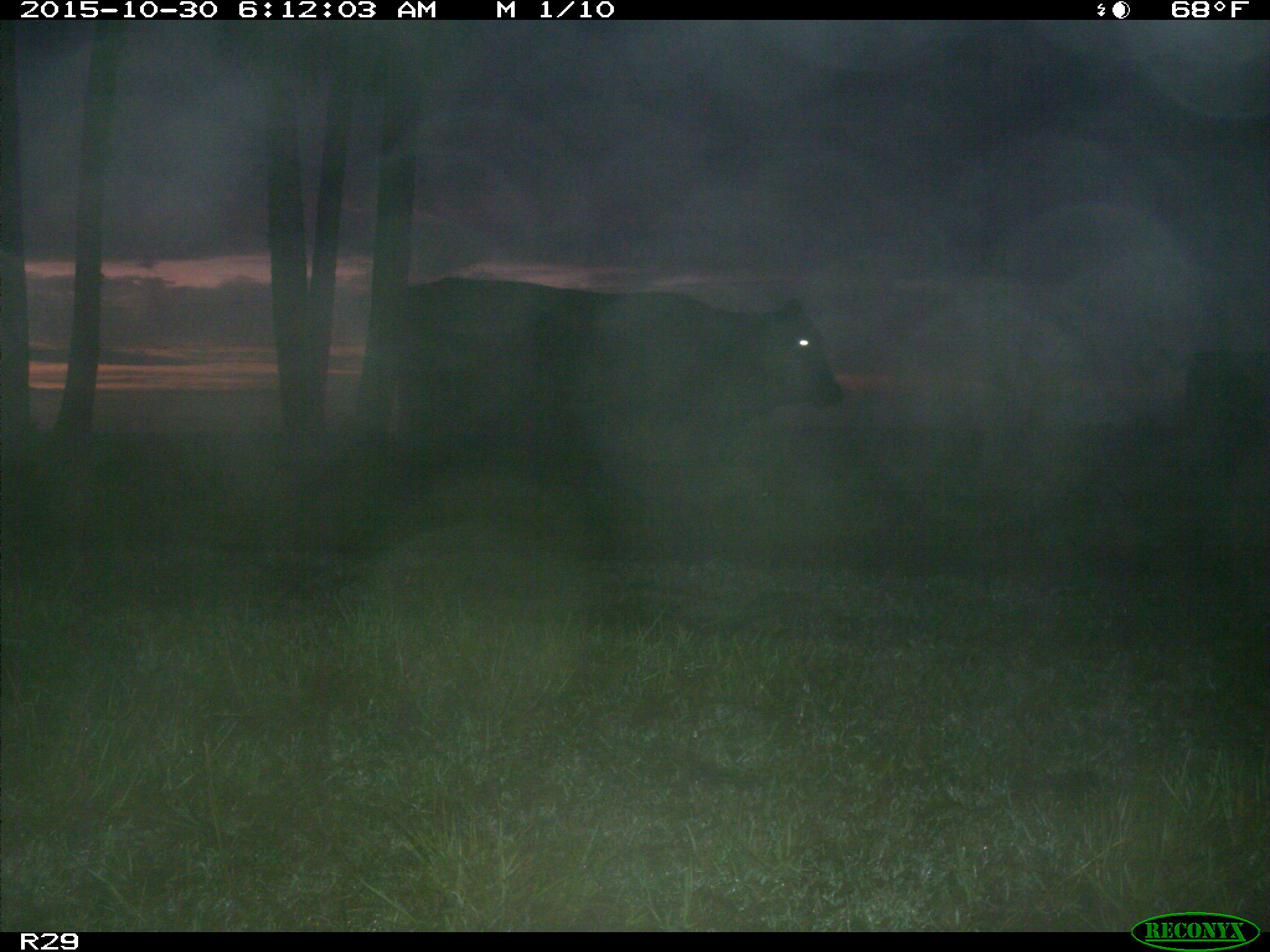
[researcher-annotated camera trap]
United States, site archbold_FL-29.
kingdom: Animalia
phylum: Chordata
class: Mammalia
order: Artiodactyla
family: Bovidae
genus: Bos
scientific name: Bos taurus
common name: domestic cow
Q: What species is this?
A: Bos taurus (domestic cow).